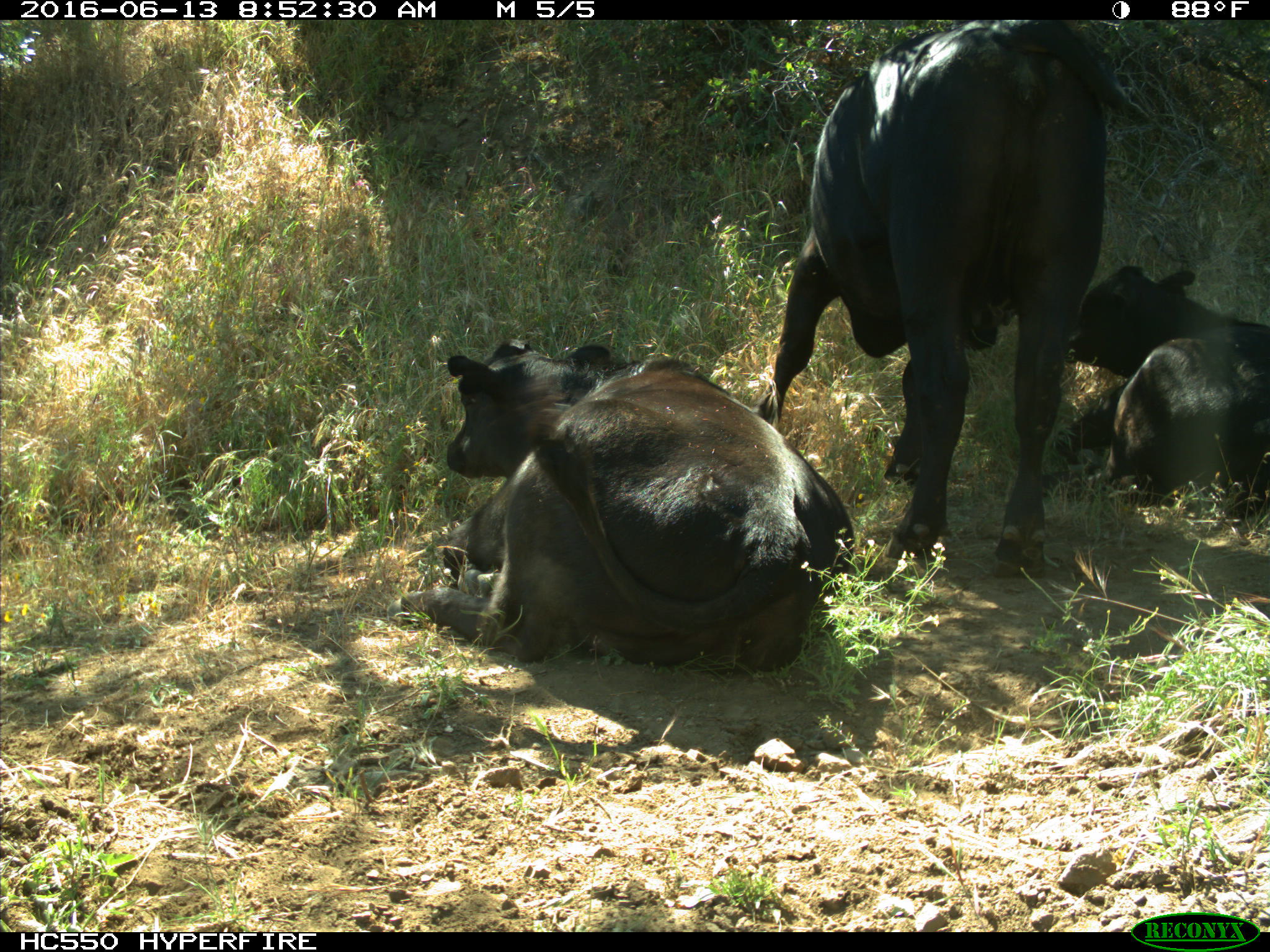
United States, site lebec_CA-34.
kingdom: Animalia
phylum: Chordata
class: Mammalia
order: Artiodactyla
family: Bovidae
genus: Bos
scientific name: Bos taurus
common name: domestic cow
Bos taurus (domestic cow).